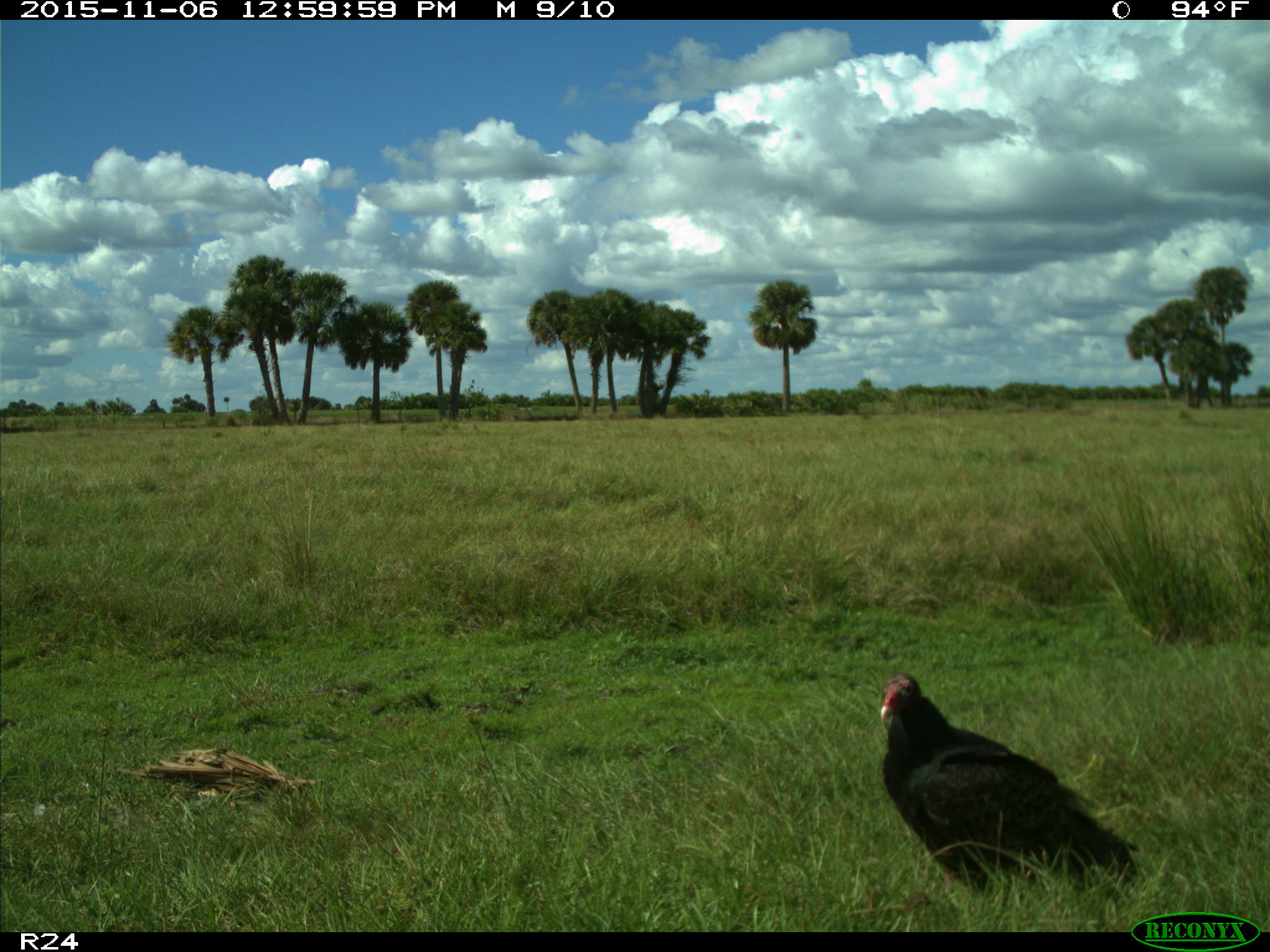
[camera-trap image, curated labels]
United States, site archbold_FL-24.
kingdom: Animalia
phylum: Chordata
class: Aves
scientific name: Aves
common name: birds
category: unidentified bird